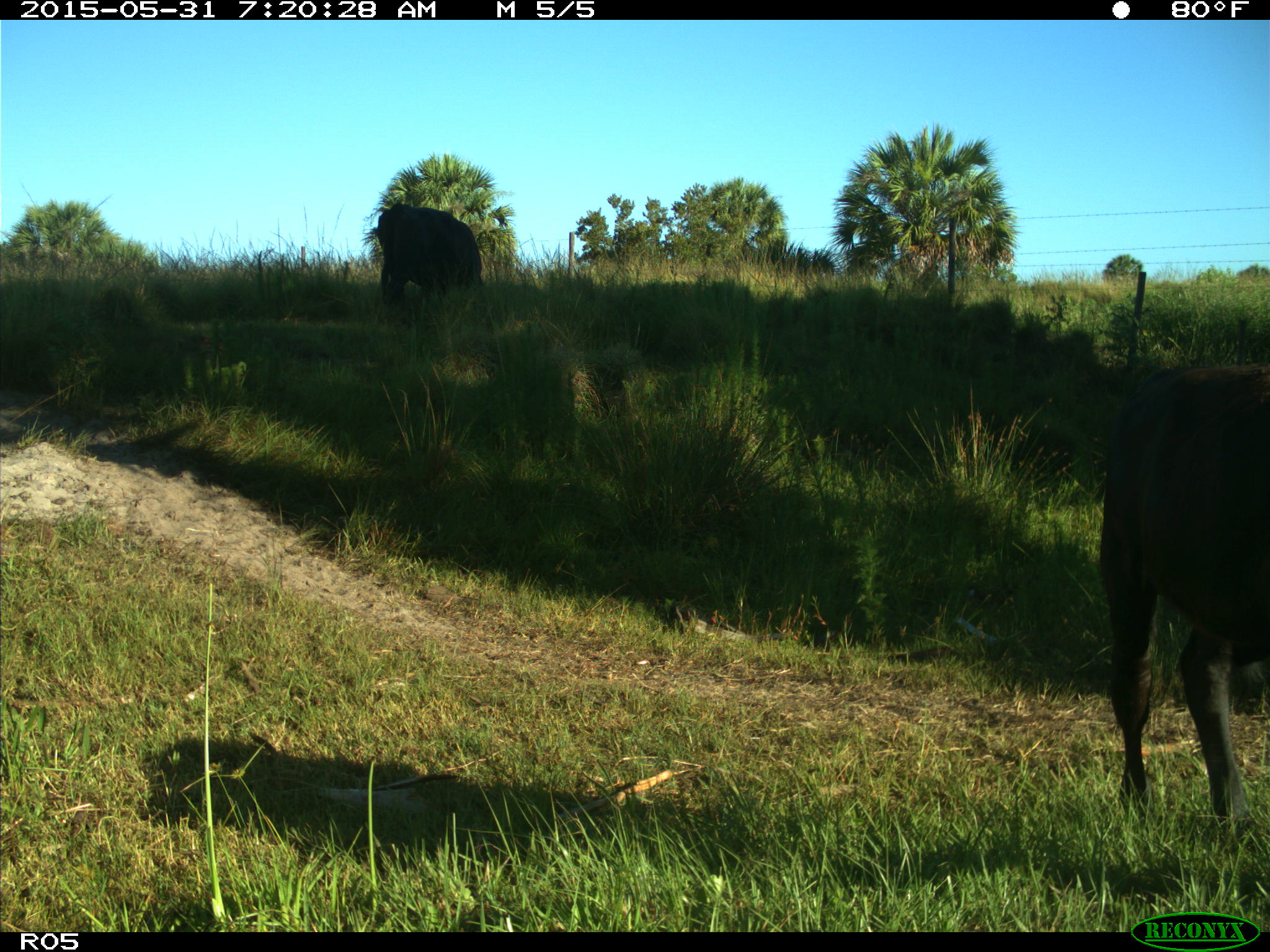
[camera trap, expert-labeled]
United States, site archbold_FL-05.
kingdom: Animalia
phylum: Chordata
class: Mammalia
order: Artiodactyla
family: Bovidae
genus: Bos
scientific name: Bos taurus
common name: domestic cow